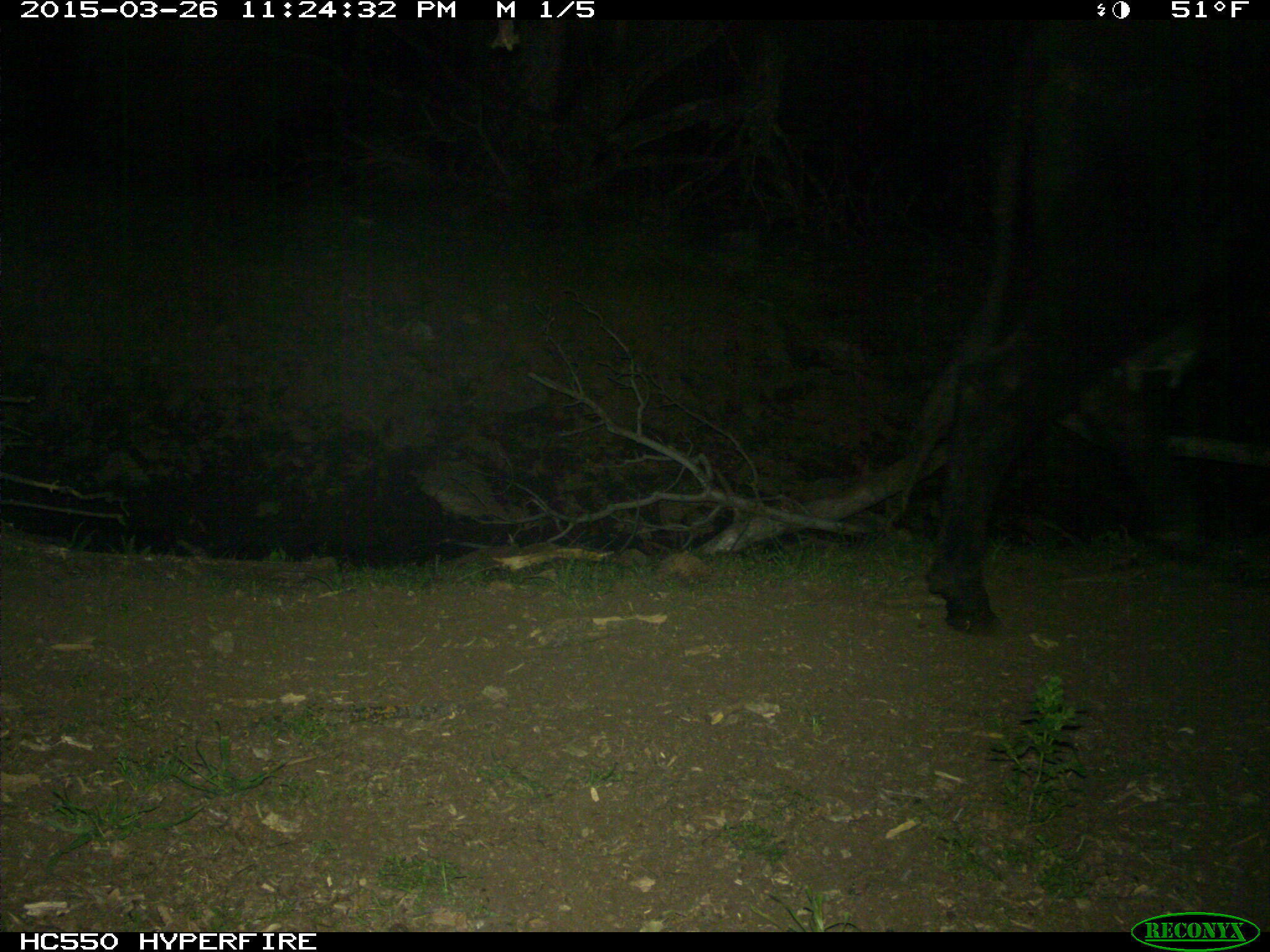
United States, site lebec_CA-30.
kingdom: Animalia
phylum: Chordata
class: Mammalia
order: Artiodactyla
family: Bovidae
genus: Bos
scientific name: Bos taurus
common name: domestic cow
Bos taurus (domestic cow).